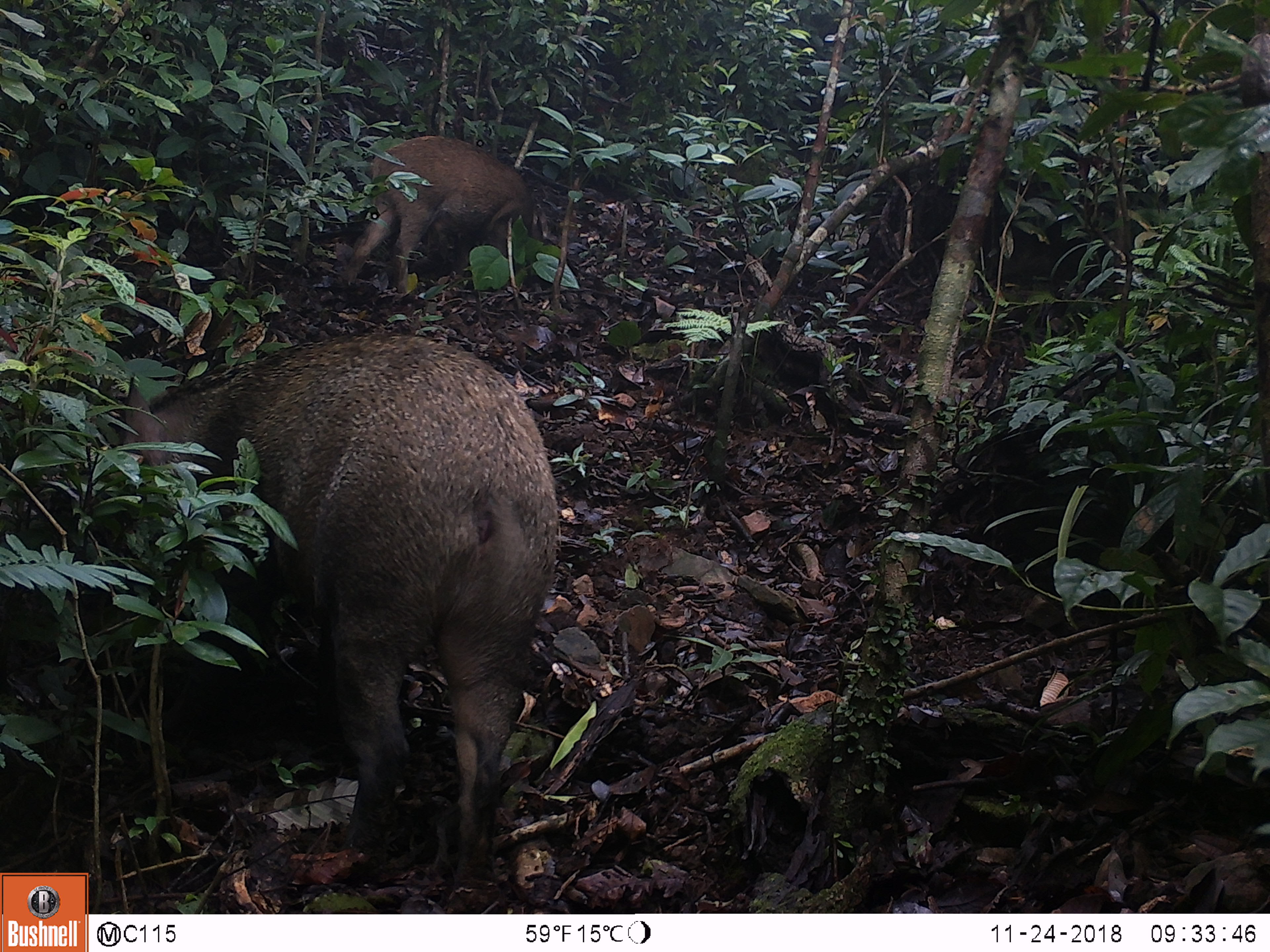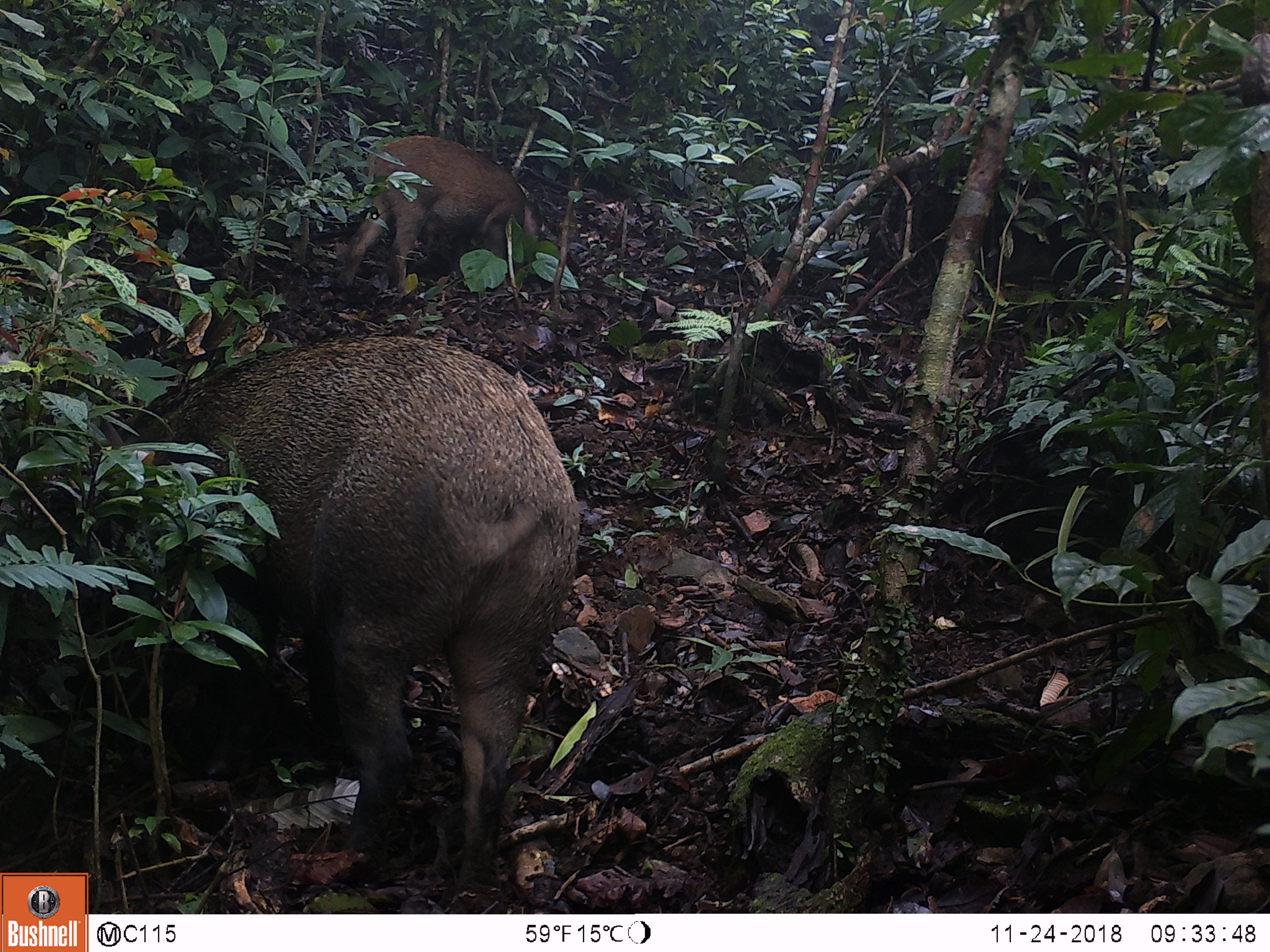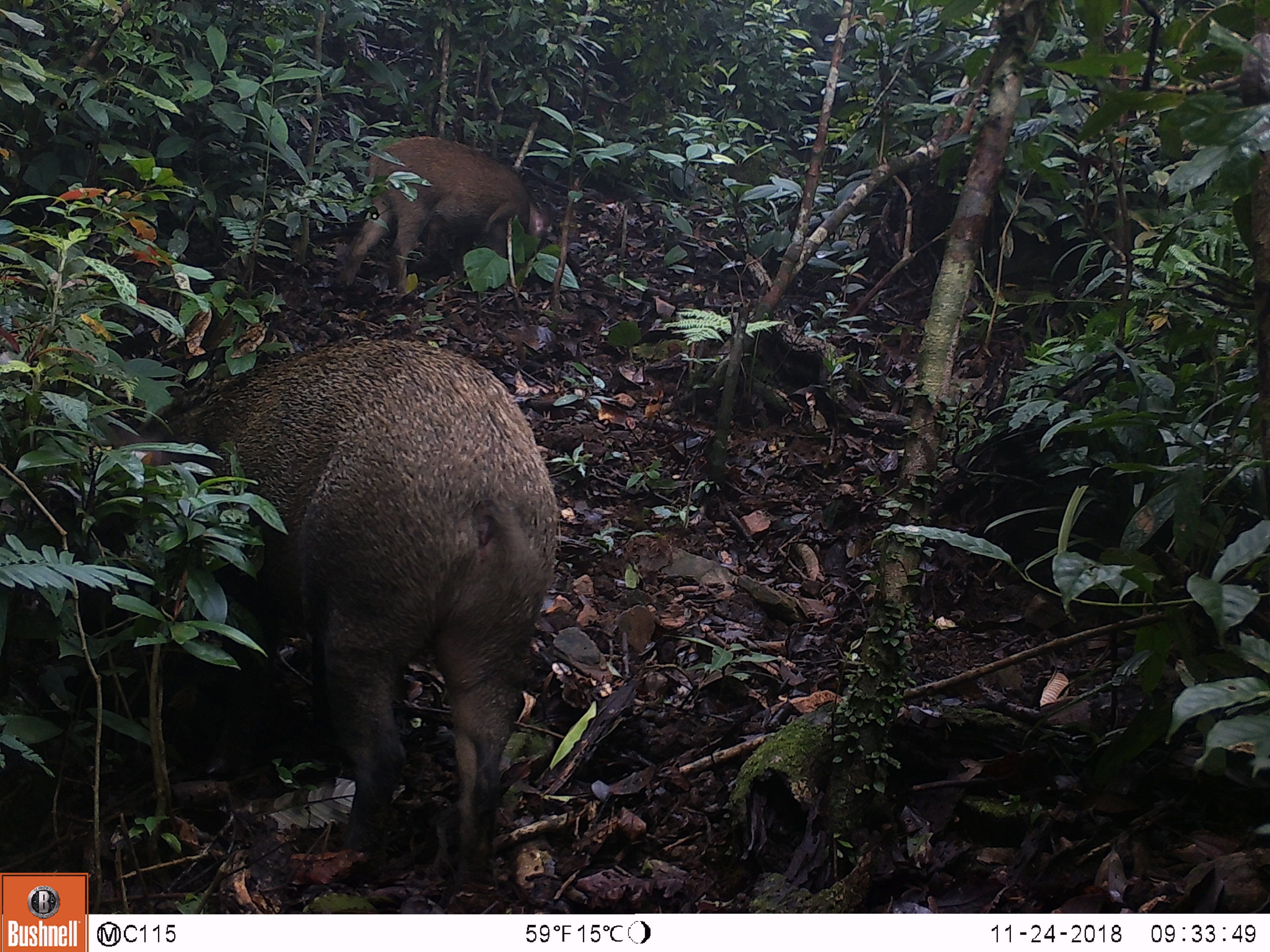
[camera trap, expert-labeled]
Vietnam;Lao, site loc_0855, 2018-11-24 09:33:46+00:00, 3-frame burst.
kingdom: Animalia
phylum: Chordata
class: Mammalia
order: Artiodactyla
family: Suidae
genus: Sus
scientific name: Sus scrofa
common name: eurasian wild pig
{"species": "eurasian wild pig (Sus scrofa)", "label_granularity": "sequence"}